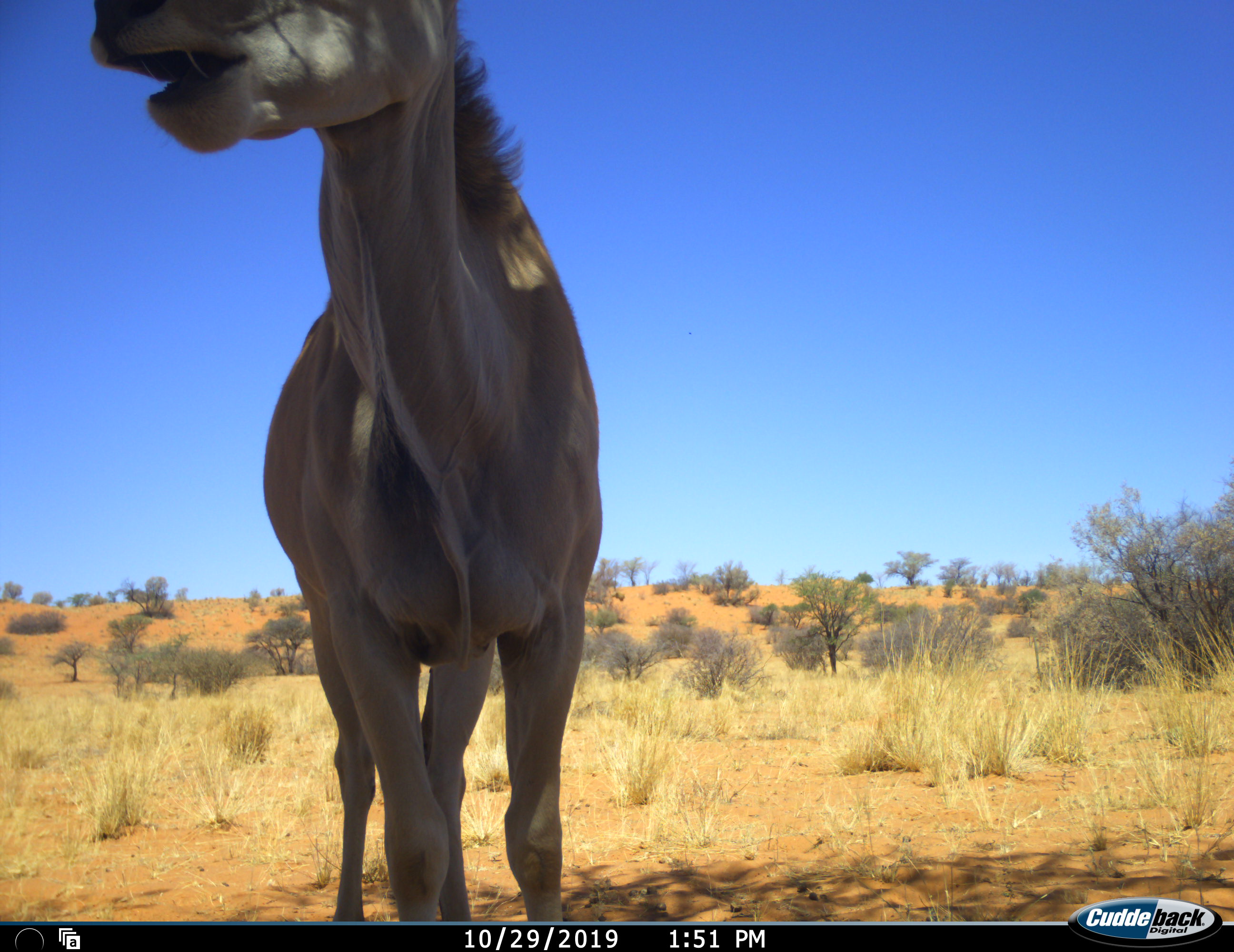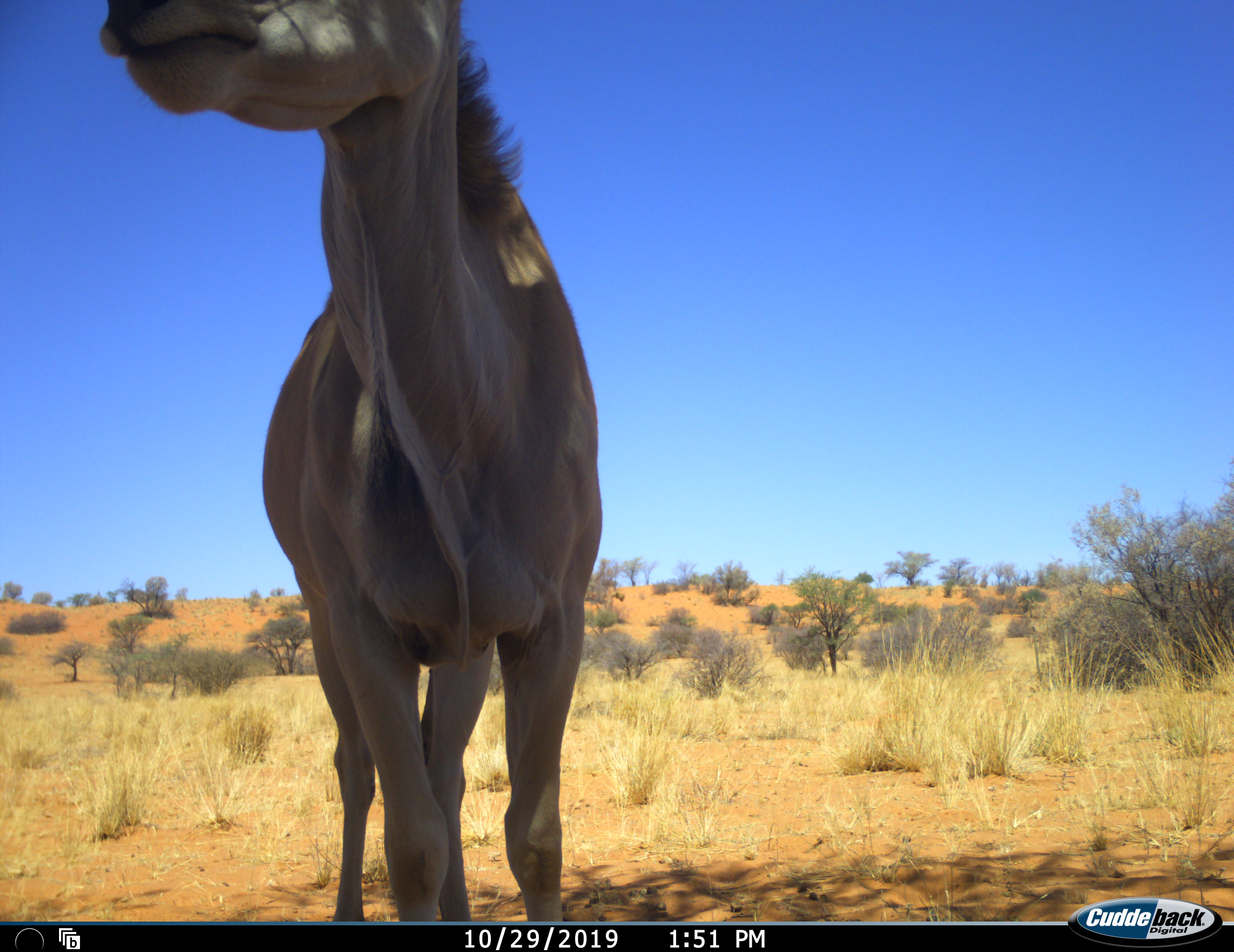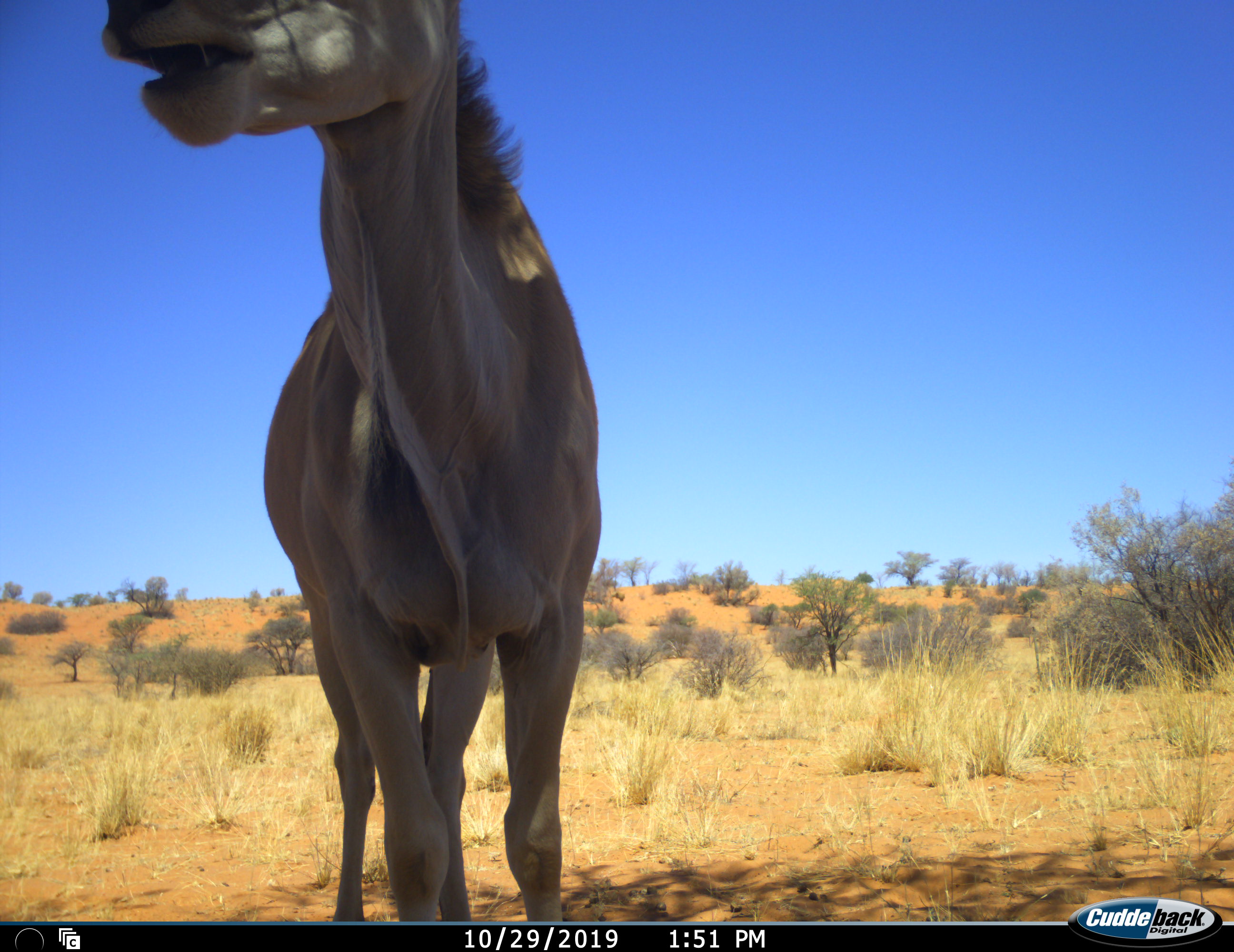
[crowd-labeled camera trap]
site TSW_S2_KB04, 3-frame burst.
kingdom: Animalia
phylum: Chordata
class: Mammalia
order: Artiodactyla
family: Bovidae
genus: Tragelaphus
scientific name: Tragelaphus oryx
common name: eland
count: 1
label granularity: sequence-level